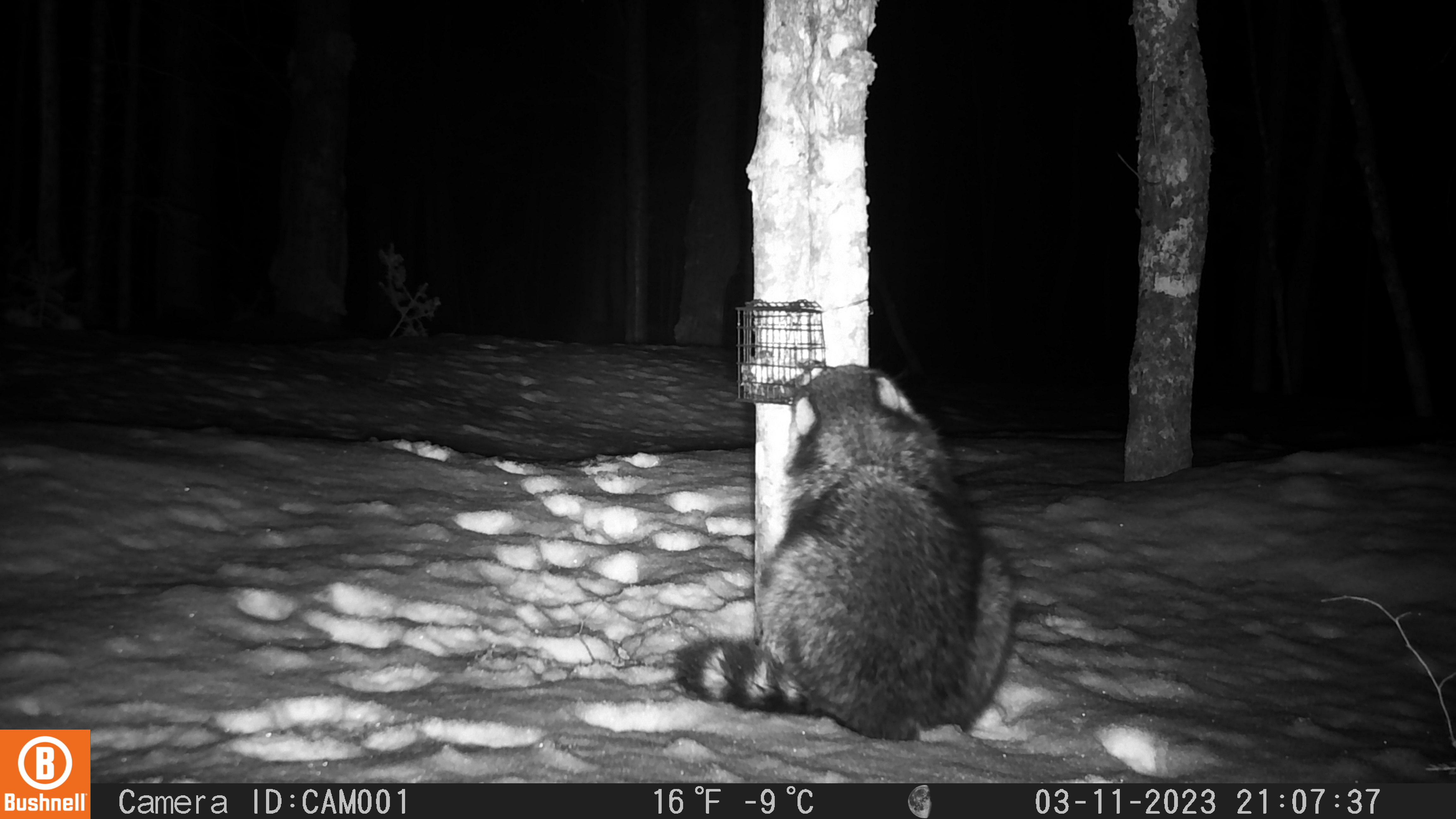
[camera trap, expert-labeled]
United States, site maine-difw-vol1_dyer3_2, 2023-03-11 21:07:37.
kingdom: Animalia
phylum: Chordata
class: Mammalia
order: Carnivora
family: Procyonidae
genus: Procyon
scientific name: Procyon lotor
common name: raccoon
Raccoon (Procyon lotor).